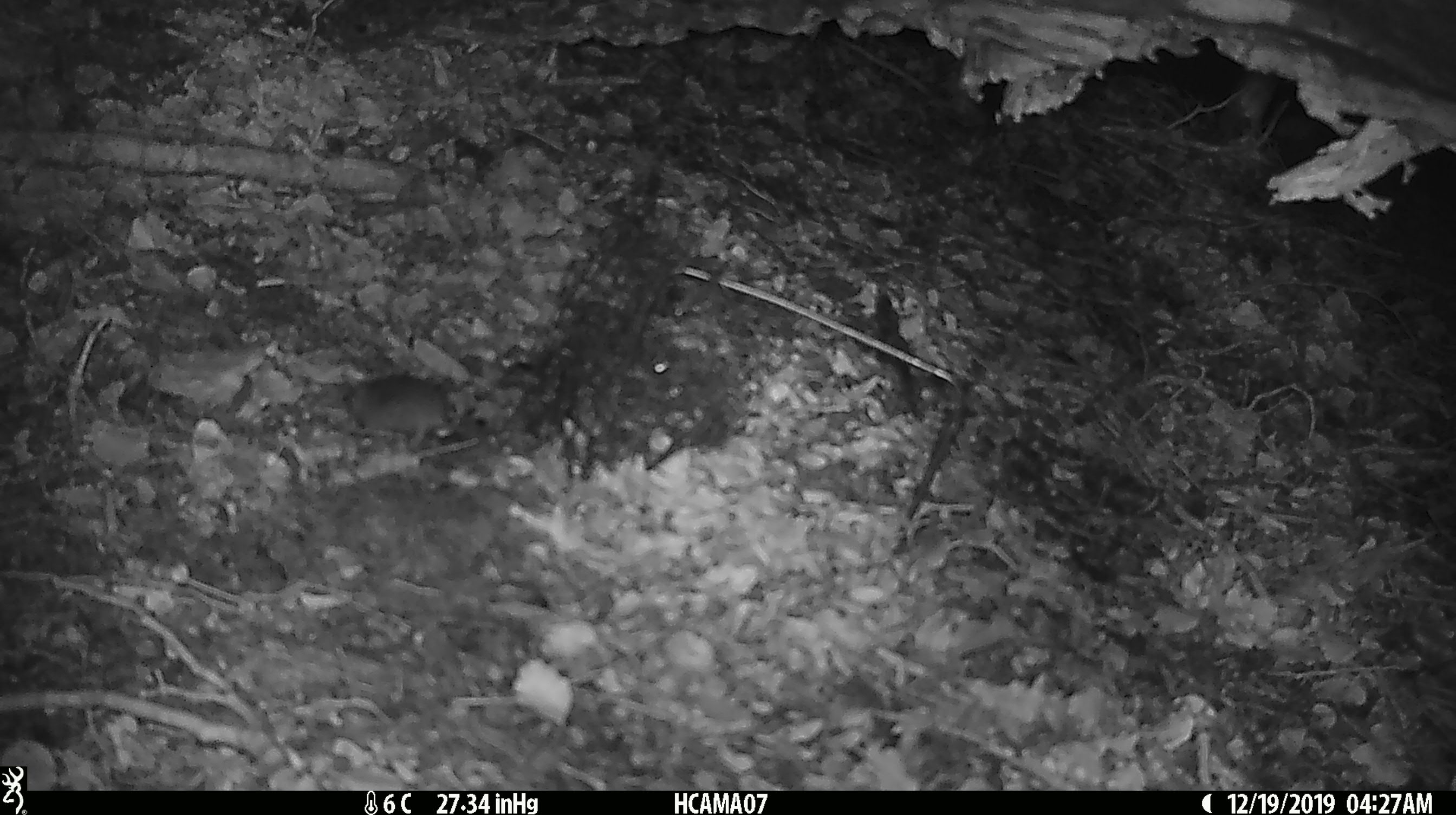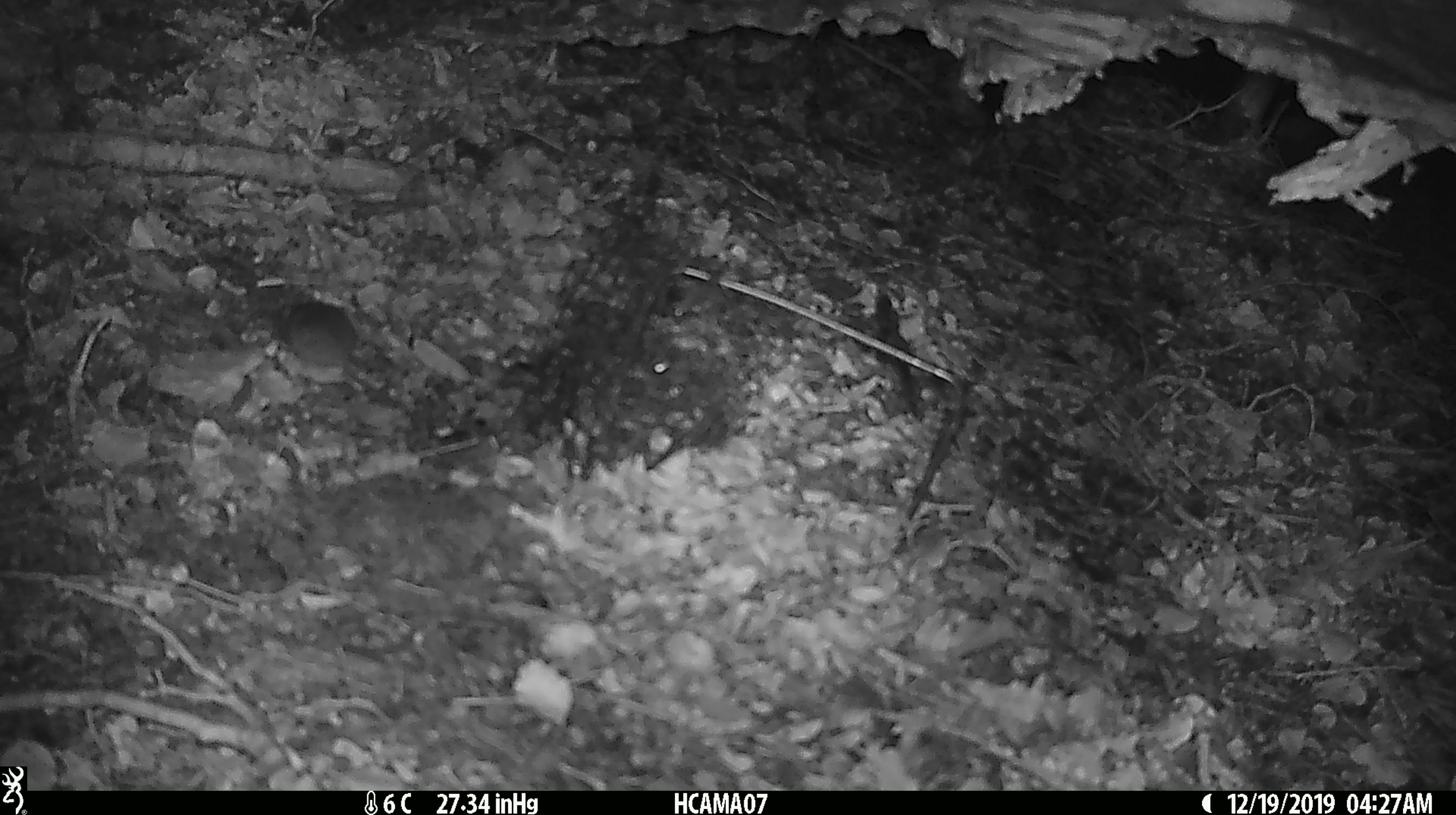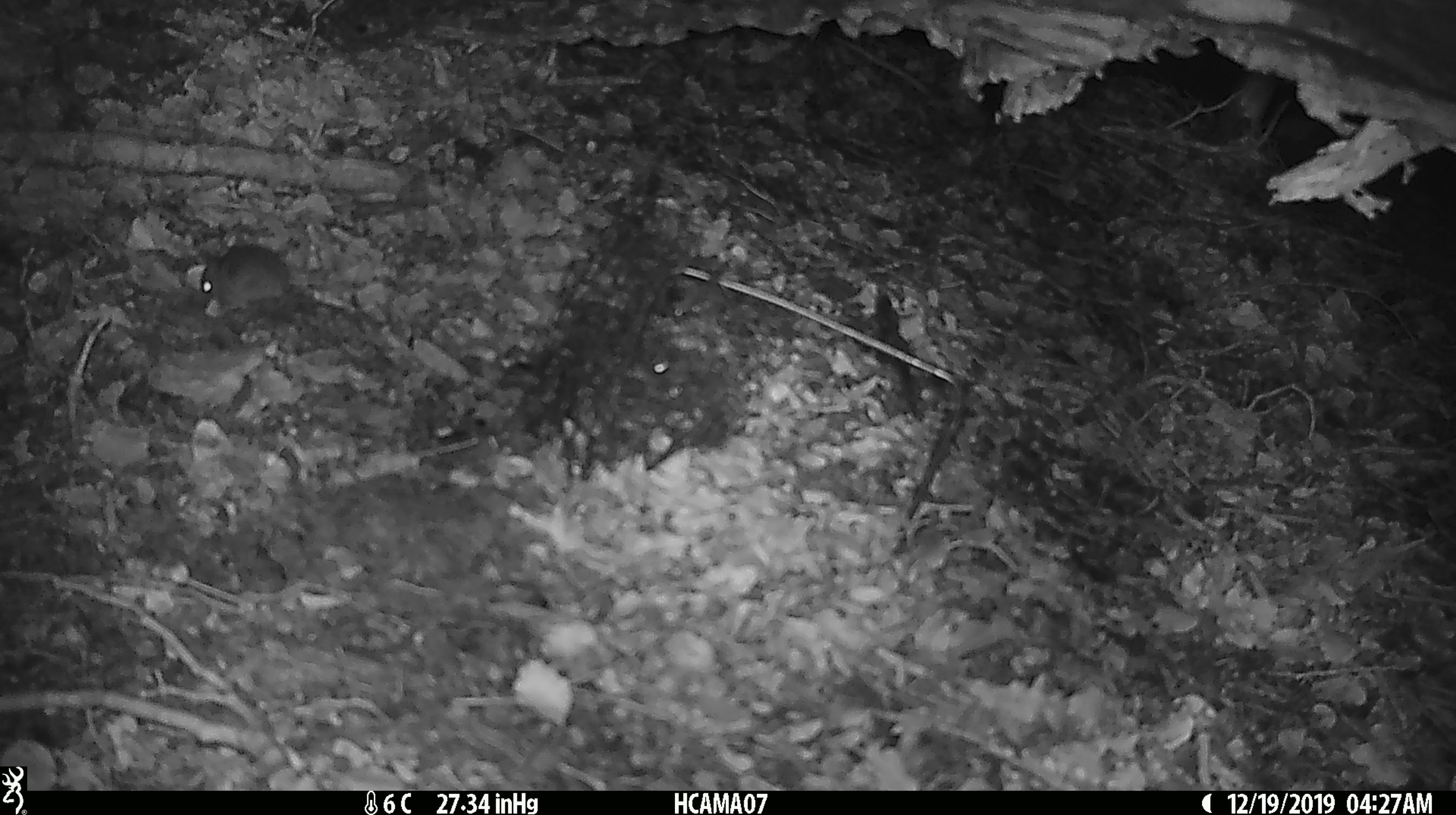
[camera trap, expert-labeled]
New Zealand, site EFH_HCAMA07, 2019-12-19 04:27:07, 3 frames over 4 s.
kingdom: Animalia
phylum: Chordata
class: Mammalia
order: Rodentia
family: Muridae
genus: Mus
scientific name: Mus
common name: mouse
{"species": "mouse (Mus)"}